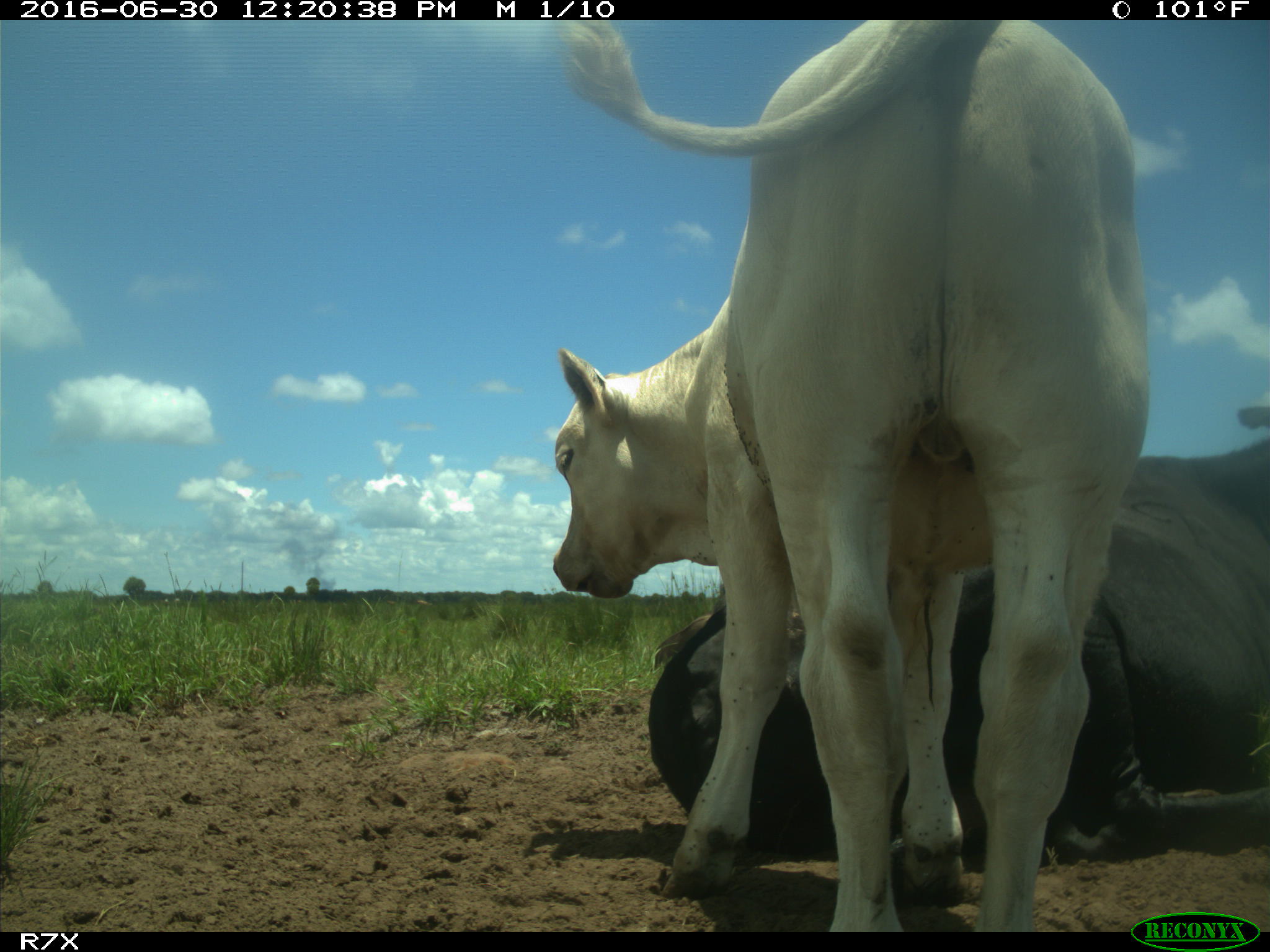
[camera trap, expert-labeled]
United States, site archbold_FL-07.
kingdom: Animalia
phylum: Chordata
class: Mammalia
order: Artiodactyla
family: Bovidae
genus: Bos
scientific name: Bos taurus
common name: domestic cow